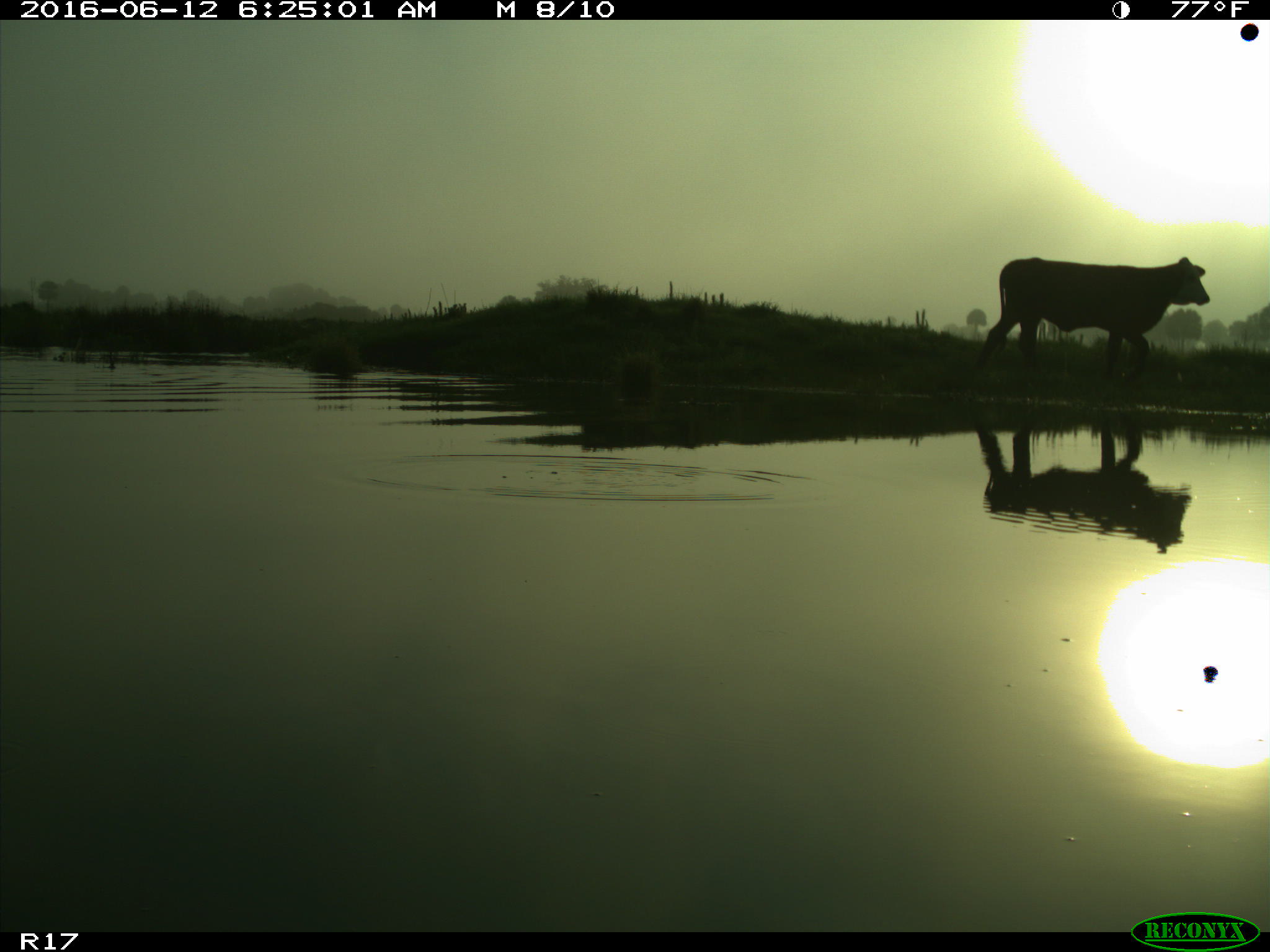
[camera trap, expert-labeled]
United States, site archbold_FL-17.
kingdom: Animalia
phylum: Chordata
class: Mammalia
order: Artiodactyla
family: Bovidae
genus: Bos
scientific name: Bos taurus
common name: domestic cow